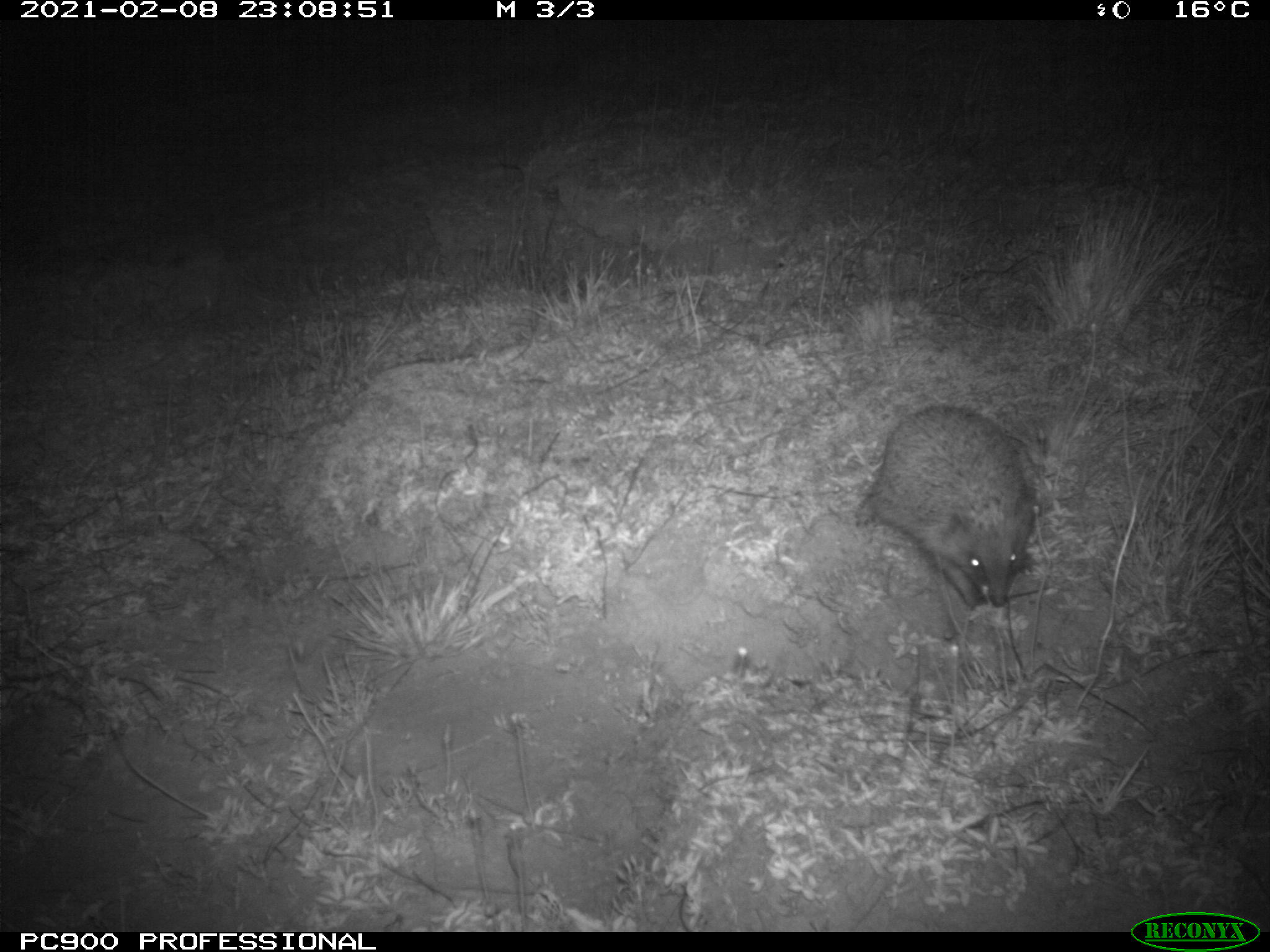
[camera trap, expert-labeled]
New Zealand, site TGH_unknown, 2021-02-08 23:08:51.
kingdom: Animalia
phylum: Chordata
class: Mammalia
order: Eulipotyphla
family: Erinaceidae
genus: Erinaceus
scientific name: Erinaceus europaeus europaeus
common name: european hedgehog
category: hedgehog